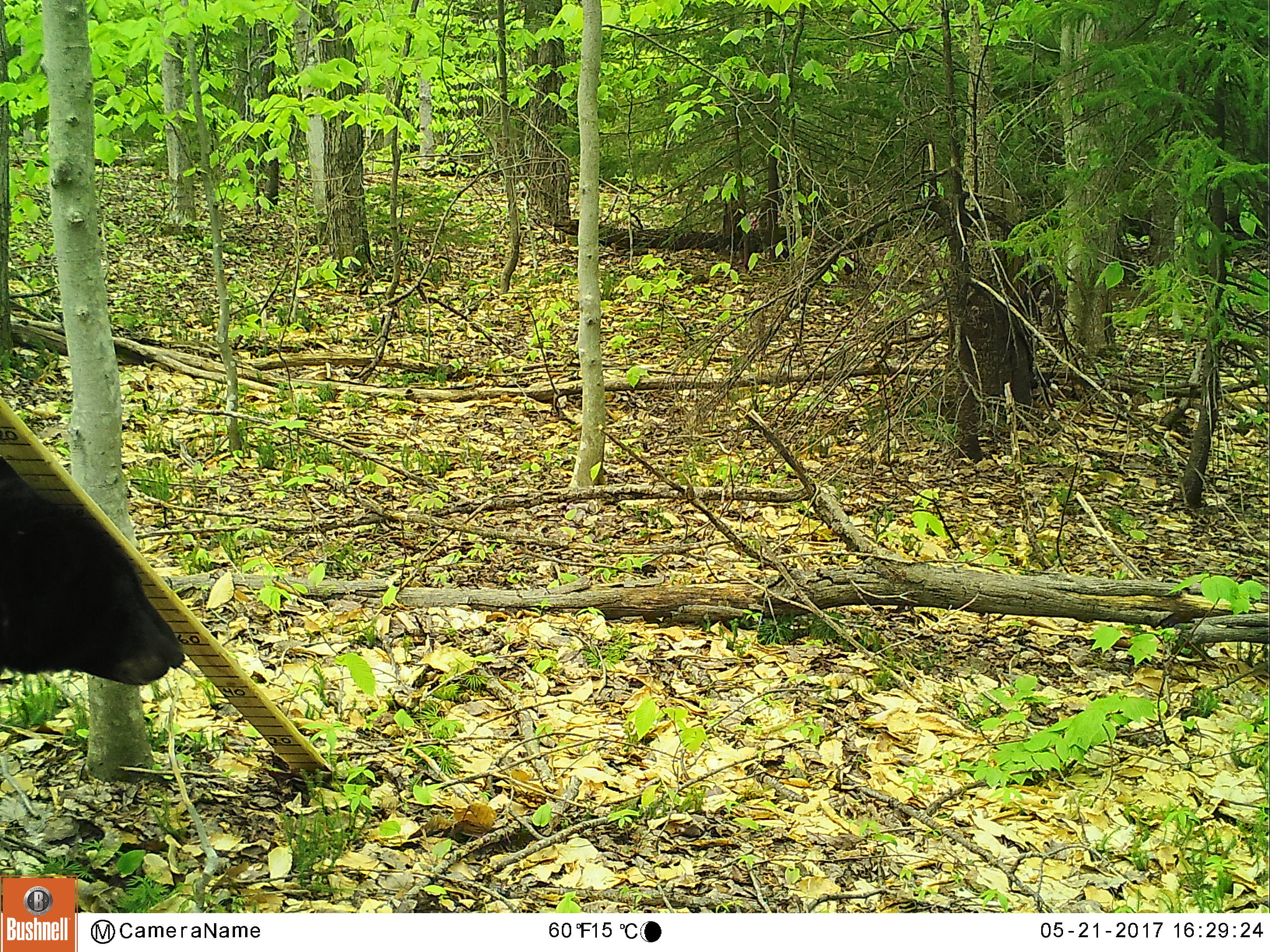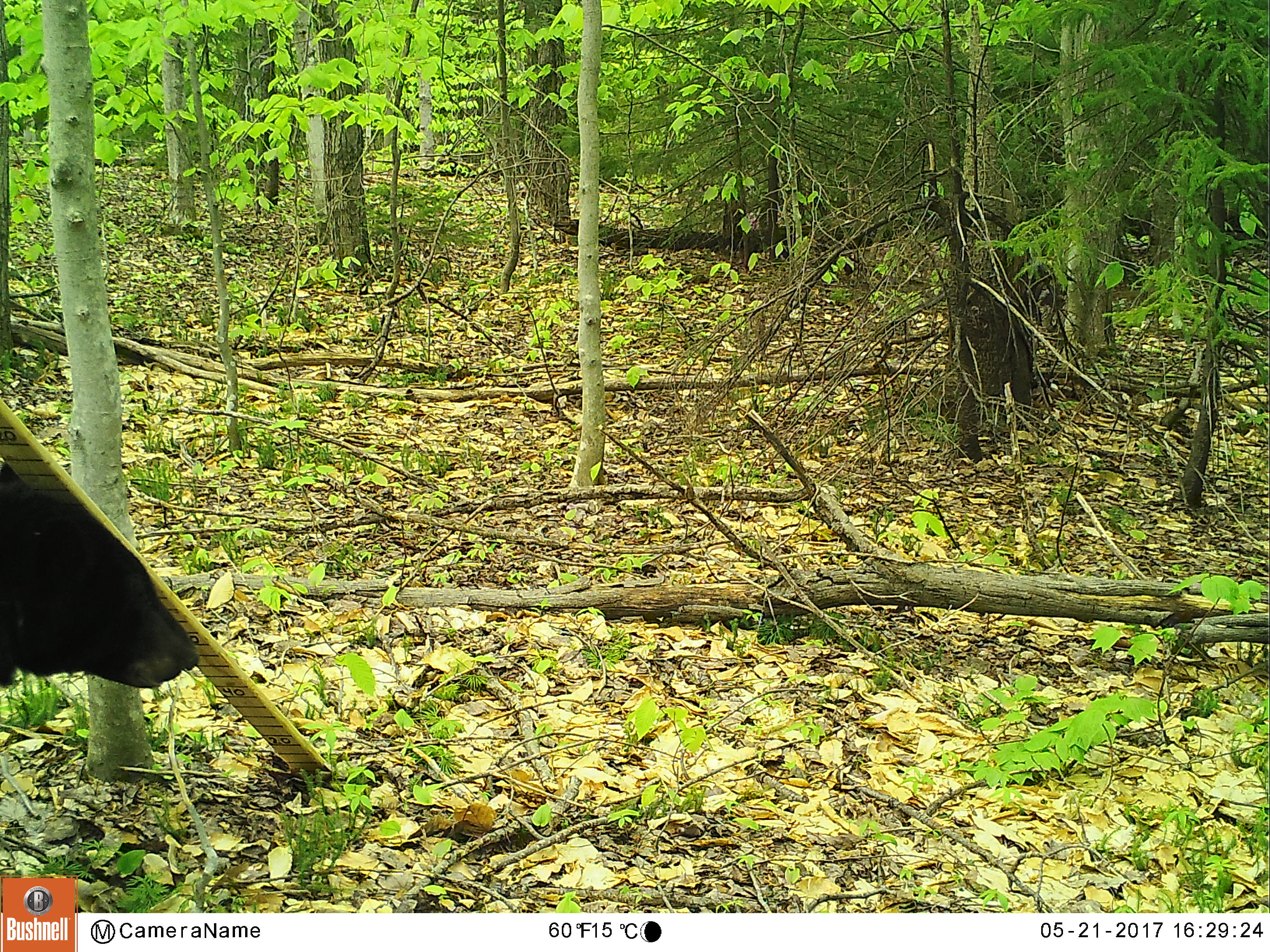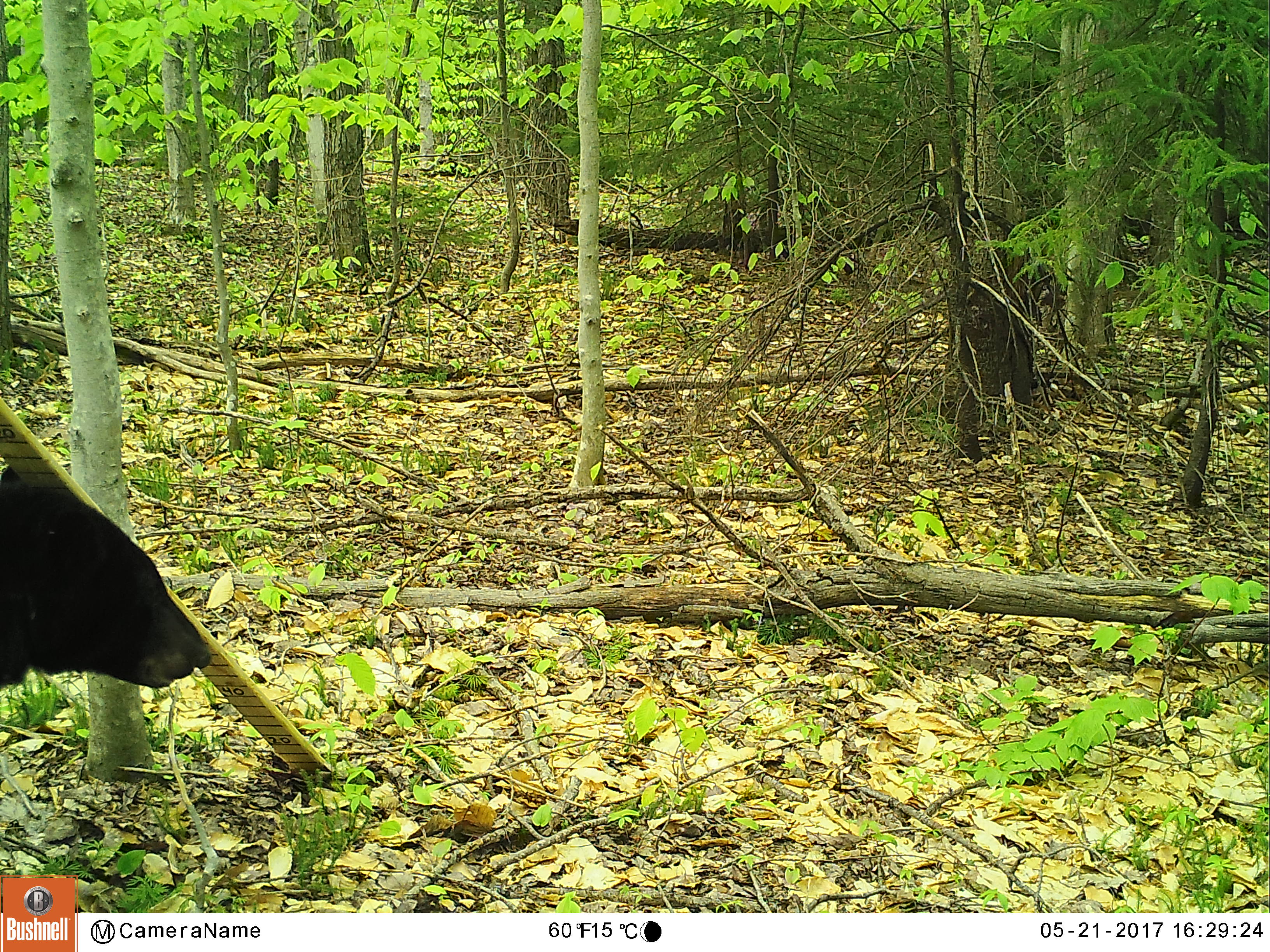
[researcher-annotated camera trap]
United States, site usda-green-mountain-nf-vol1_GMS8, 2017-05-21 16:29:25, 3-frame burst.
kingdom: Animalia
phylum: Chordata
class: Mammalia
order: Carnivora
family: Ursidae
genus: Ursus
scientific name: Ursus americanus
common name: black bear